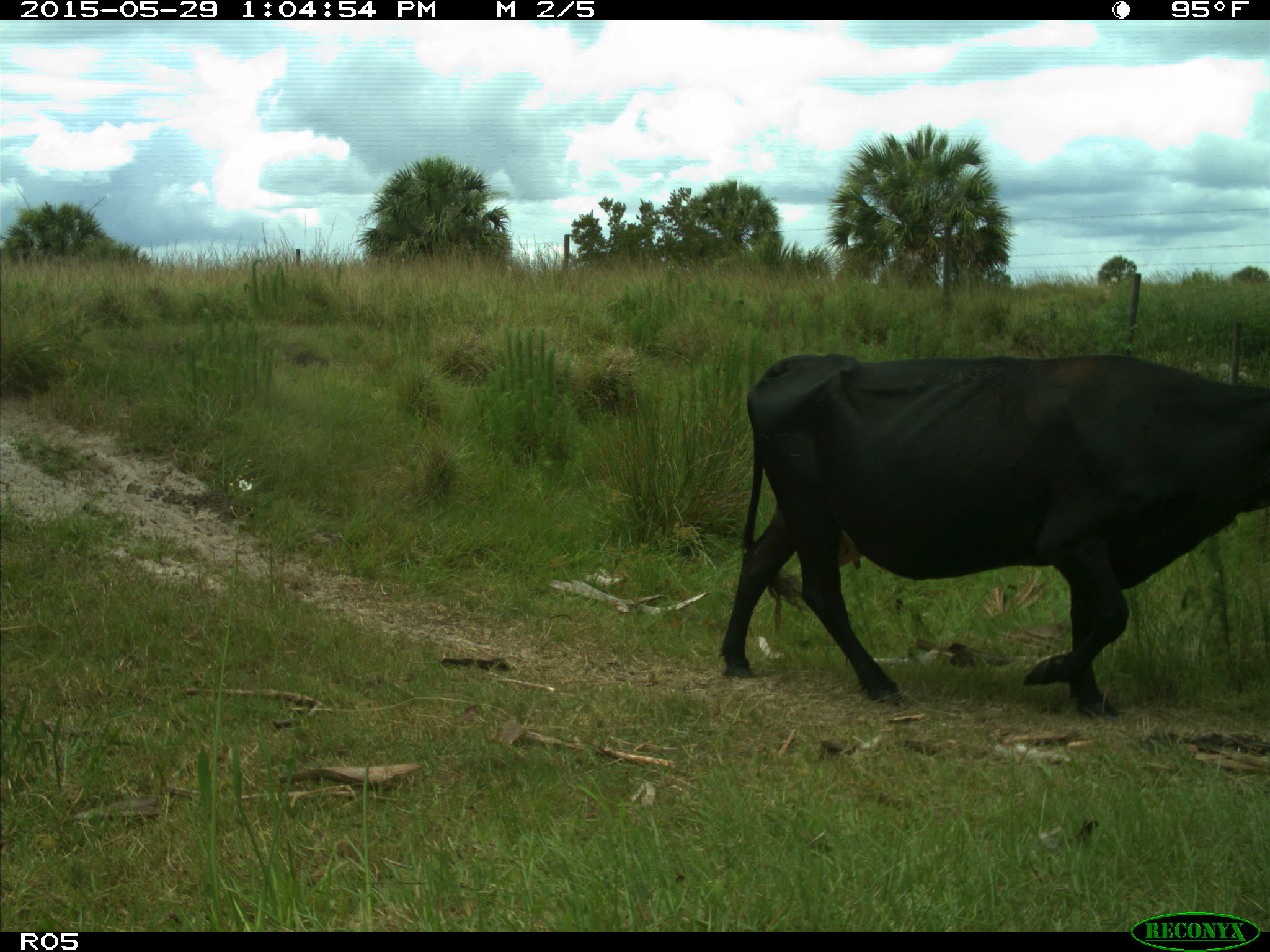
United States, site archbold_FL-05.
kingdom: Animalia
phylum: Chordata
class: Mammalia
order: Artiodactyla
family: Bovidae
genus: Bos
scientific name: Bos taurus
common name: domestic cow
Bos taurus (domestic cow).